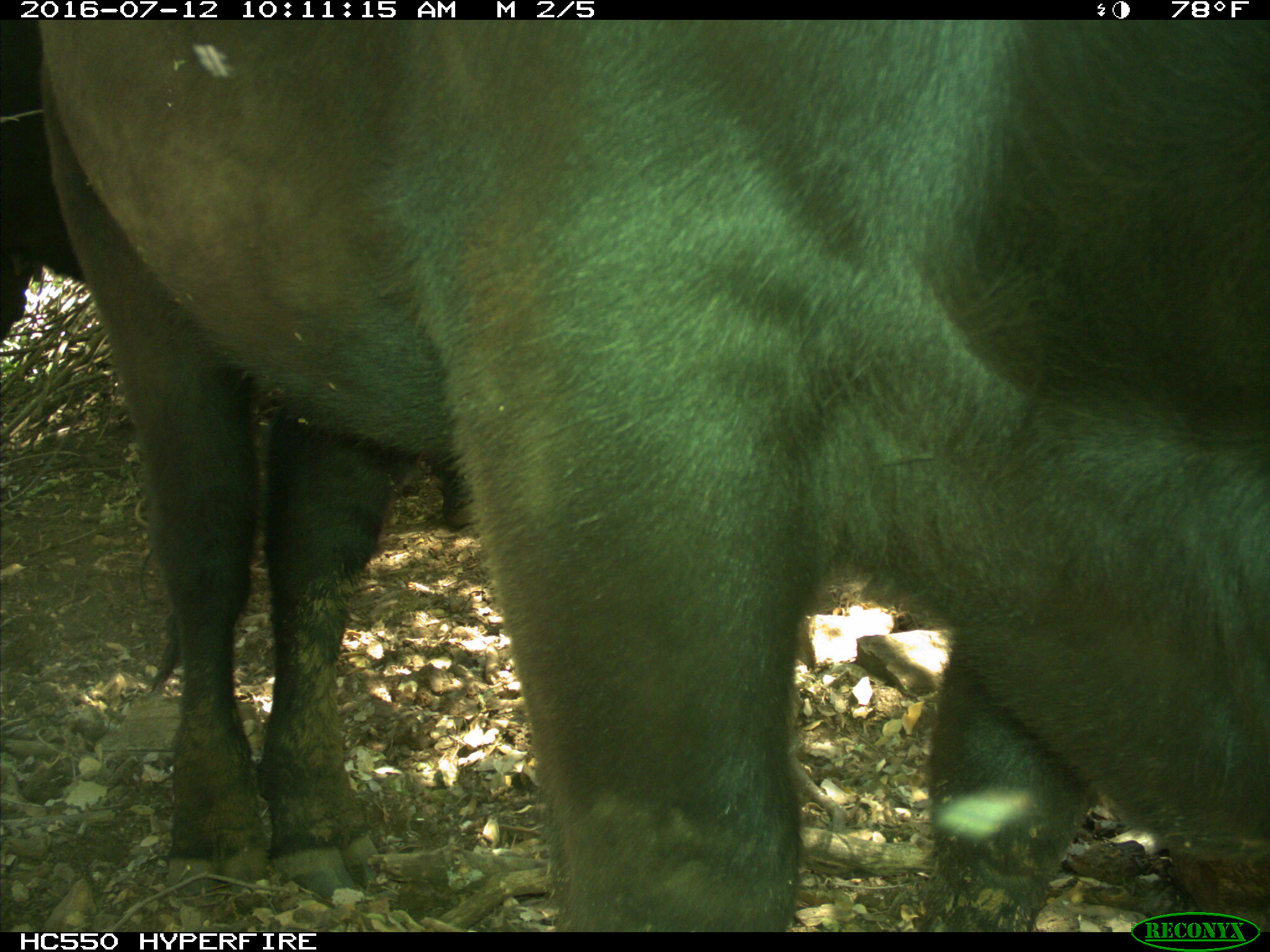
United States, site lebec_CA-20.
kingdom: Animalia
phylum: Chordata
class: Mammalia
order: Artiodactyla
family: Bovidae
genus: Bos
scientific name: Bos taurus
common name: domestic cow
Bos taurus (domestic cow).